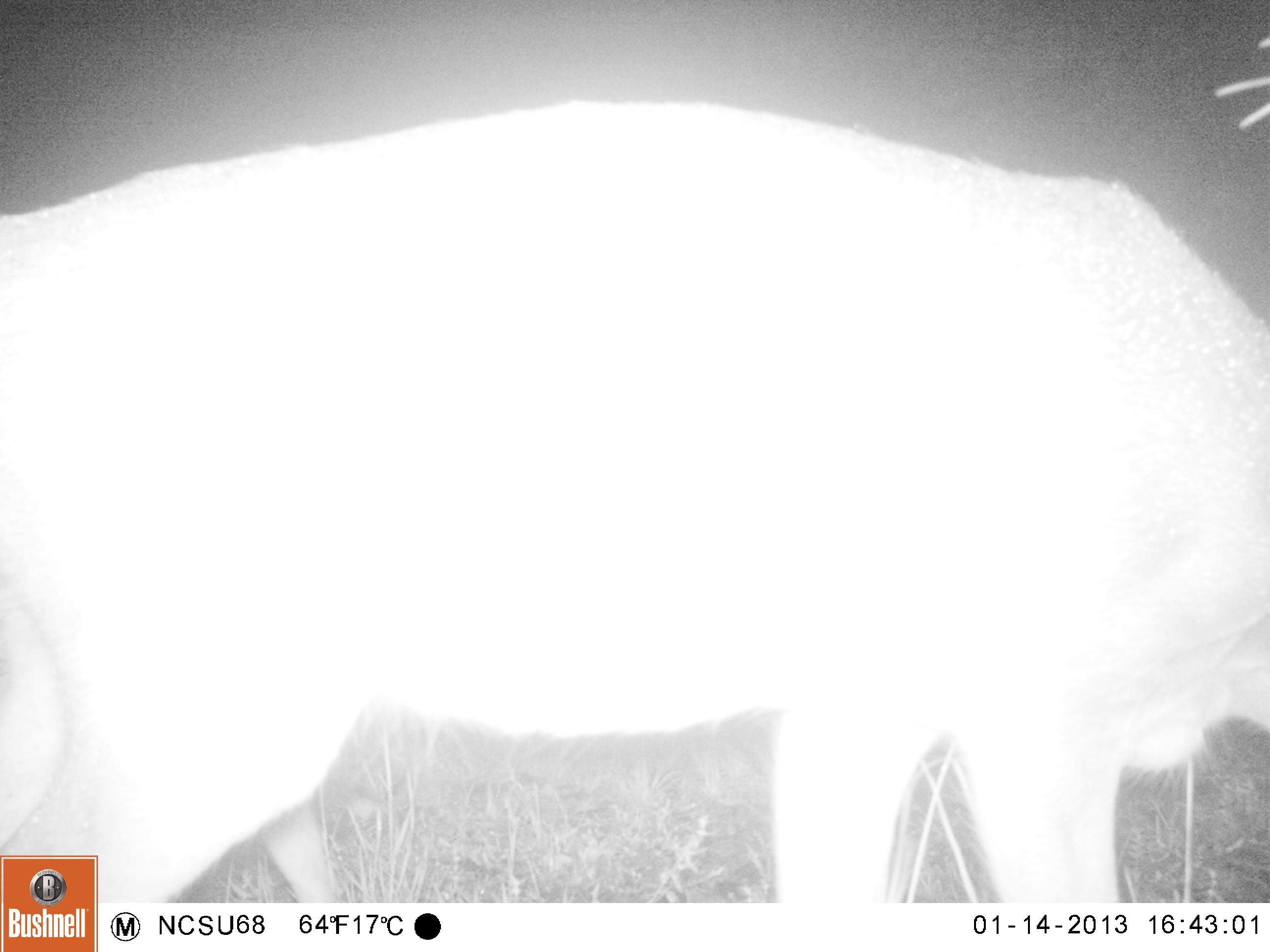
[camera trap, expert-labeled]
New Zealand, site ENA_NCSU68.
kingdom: Animalia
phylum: Chordata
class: Mammalia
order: Artiodactyla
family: Cervidae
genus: Odocoileus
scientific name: Odocoileus virginianus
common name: white-tailed deer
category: white tailed deer